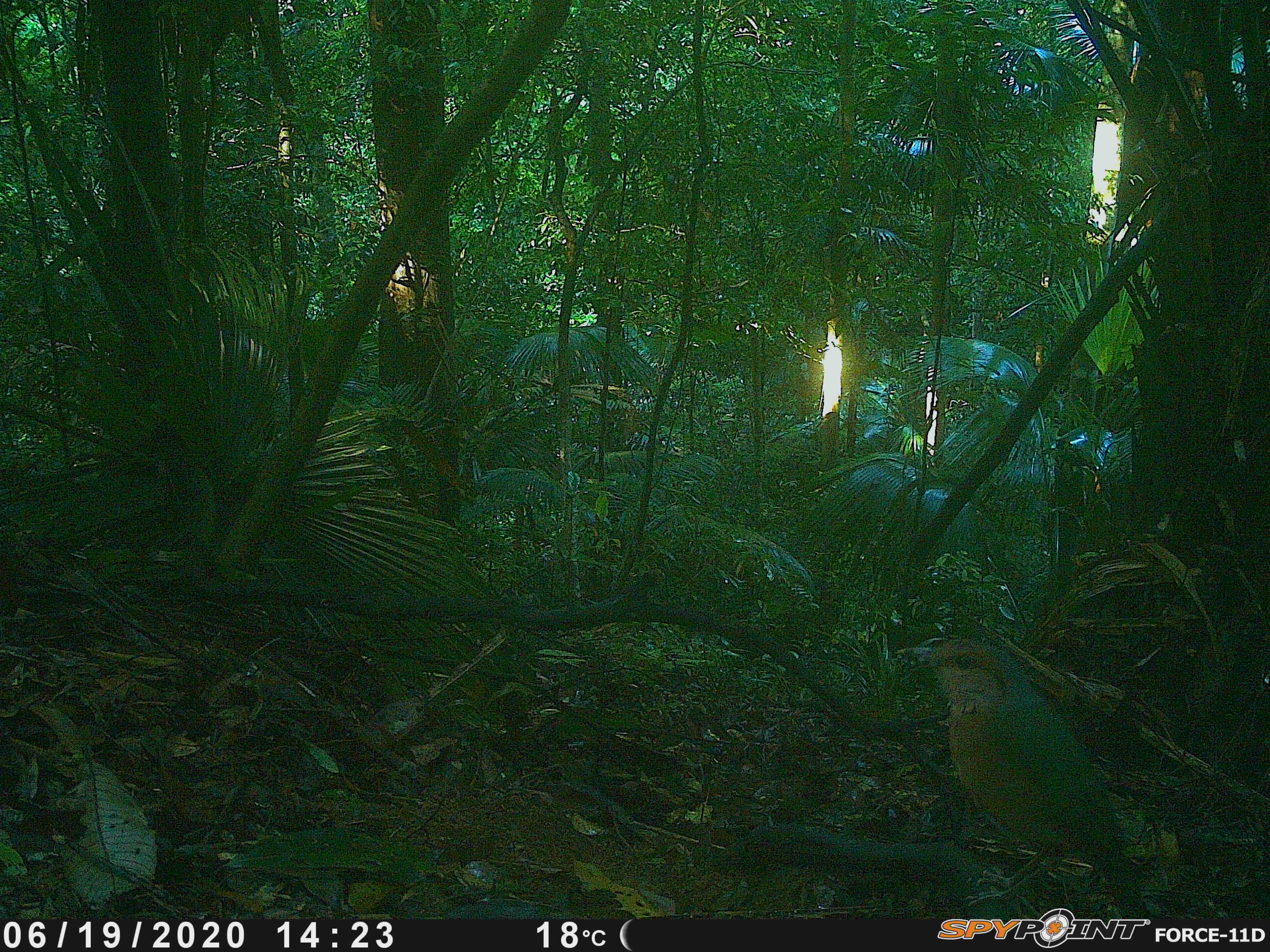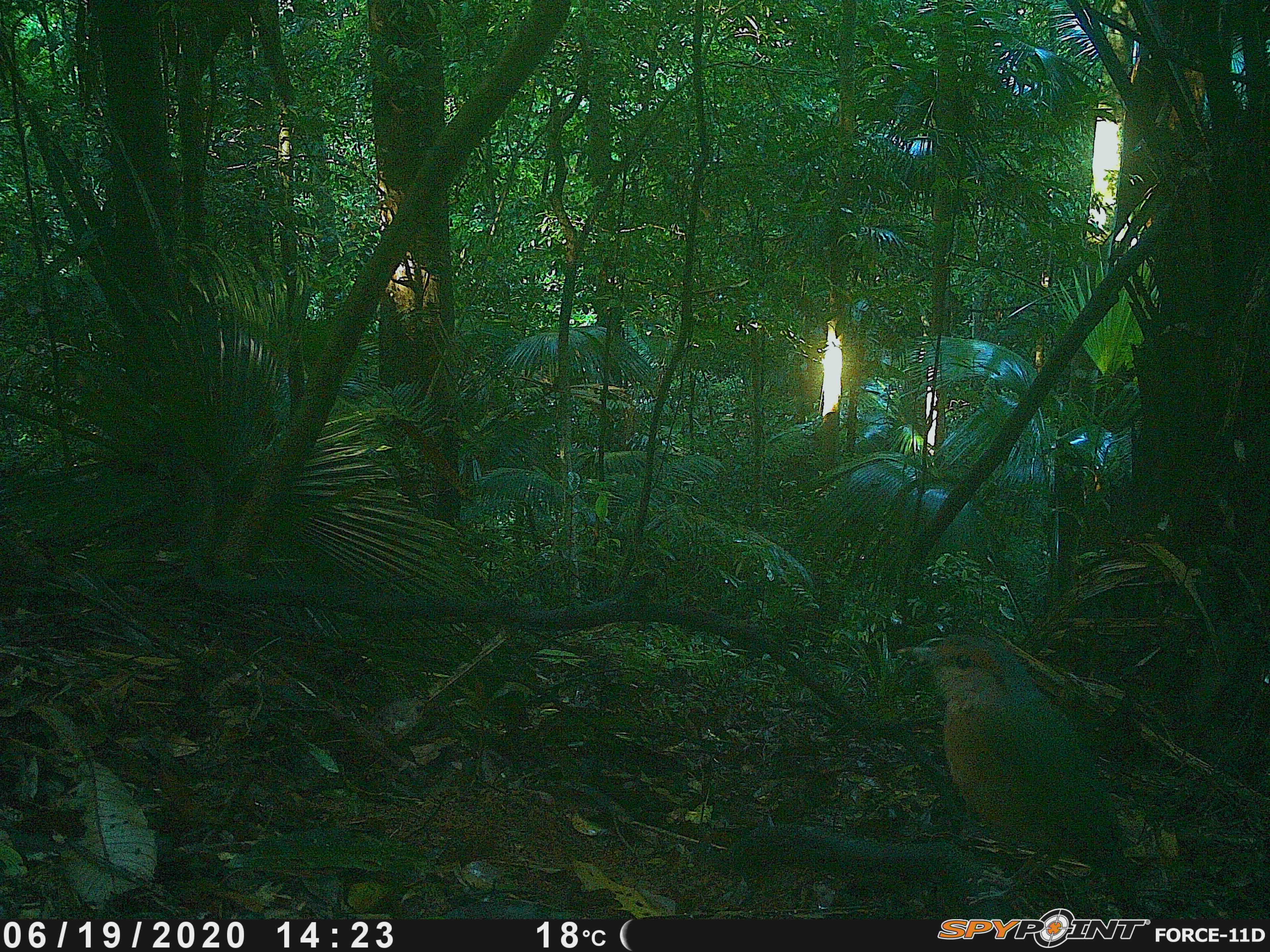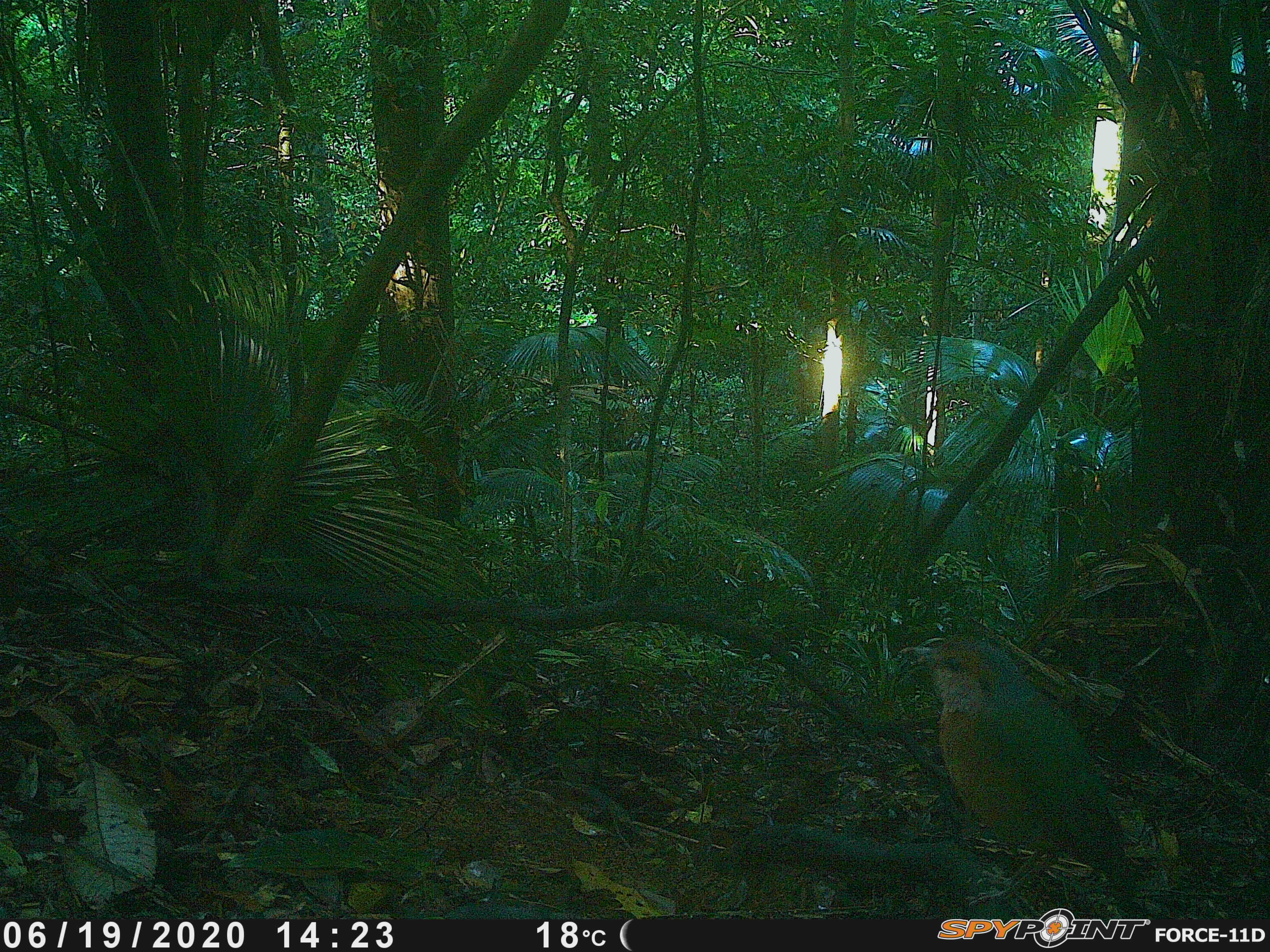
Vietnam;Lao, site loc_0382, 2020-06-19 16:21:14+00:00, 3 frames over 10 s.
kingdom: Animalia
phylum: Chordata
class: Aves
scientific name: Aves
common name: bird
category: unidentified bird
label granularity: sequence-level